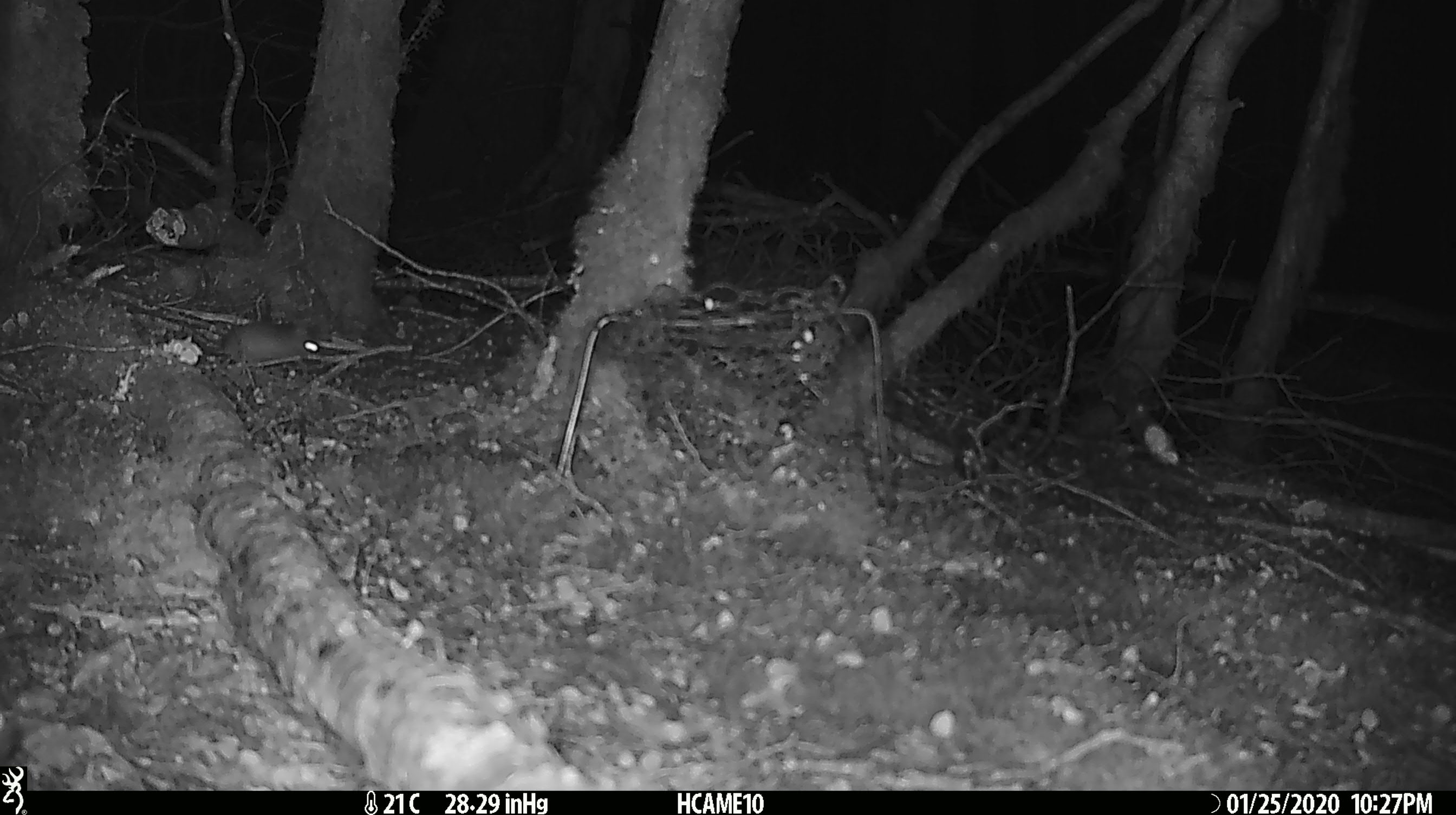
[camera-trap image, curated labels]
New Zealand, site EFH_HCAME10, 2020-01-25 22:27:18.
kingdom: Animalia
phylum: Chordata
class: Mammalia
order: Rodentia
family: Muridae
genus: Mus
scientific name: Mus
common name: mouse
Mouse (Mus).